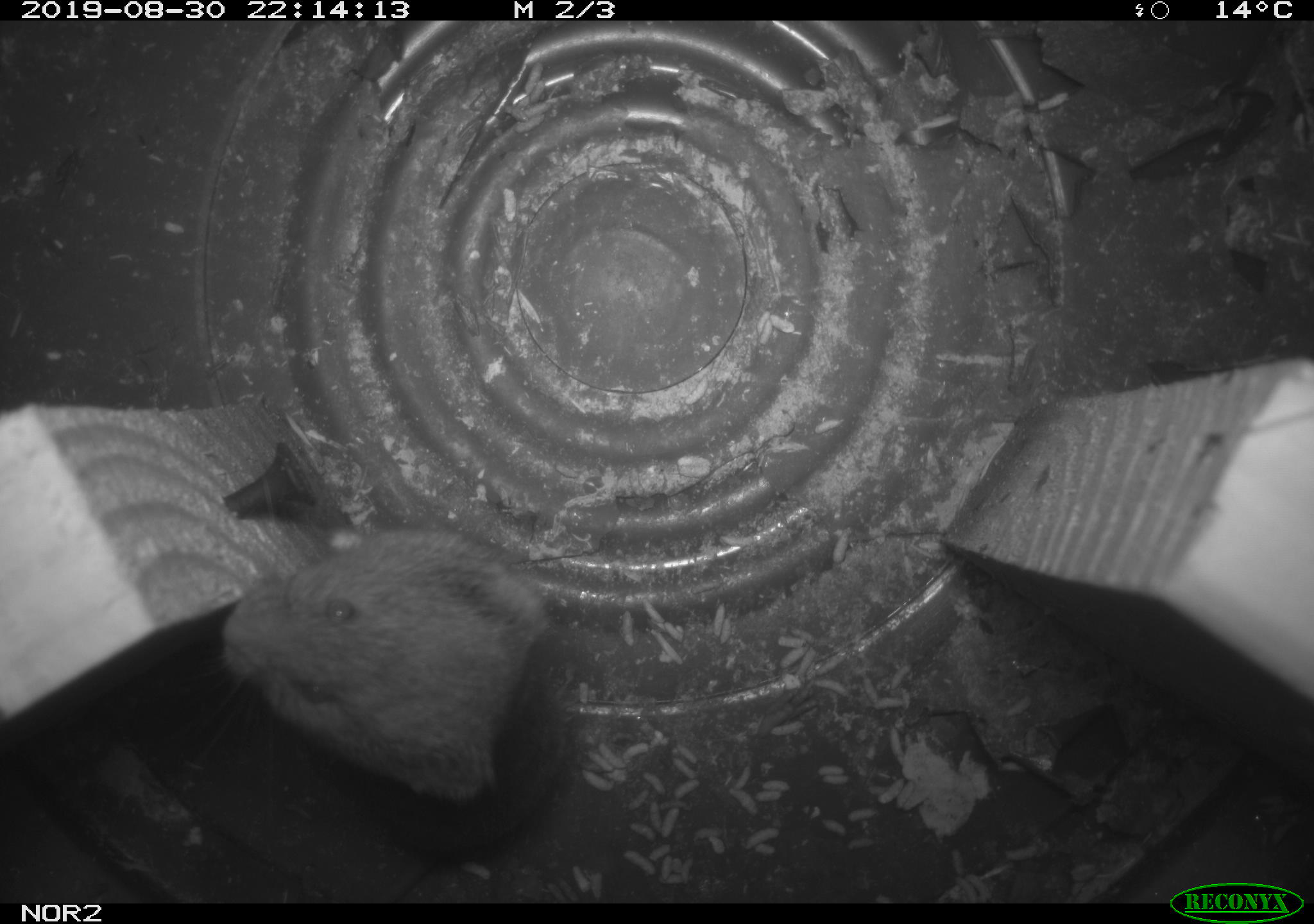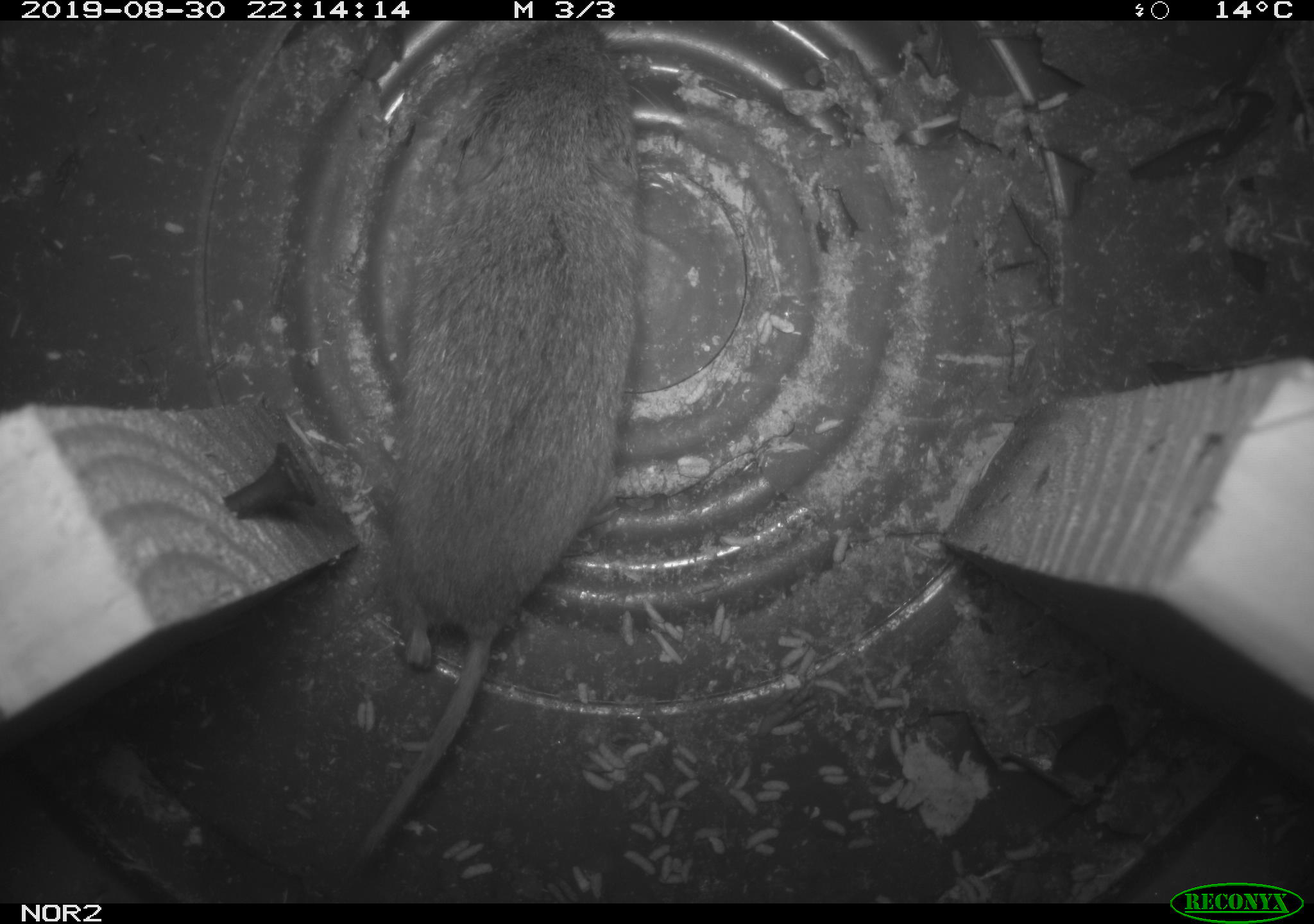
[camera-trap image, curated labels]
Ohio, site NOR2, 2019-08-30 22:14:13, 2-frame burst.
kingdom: Animalia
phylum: Chordata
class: Mammalia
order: Rodentia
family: Cricetidae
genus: Microtus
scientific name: Microtus pennsylvanicus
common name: meadow vole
Meadow vole (Microtus pennsylvanicus).